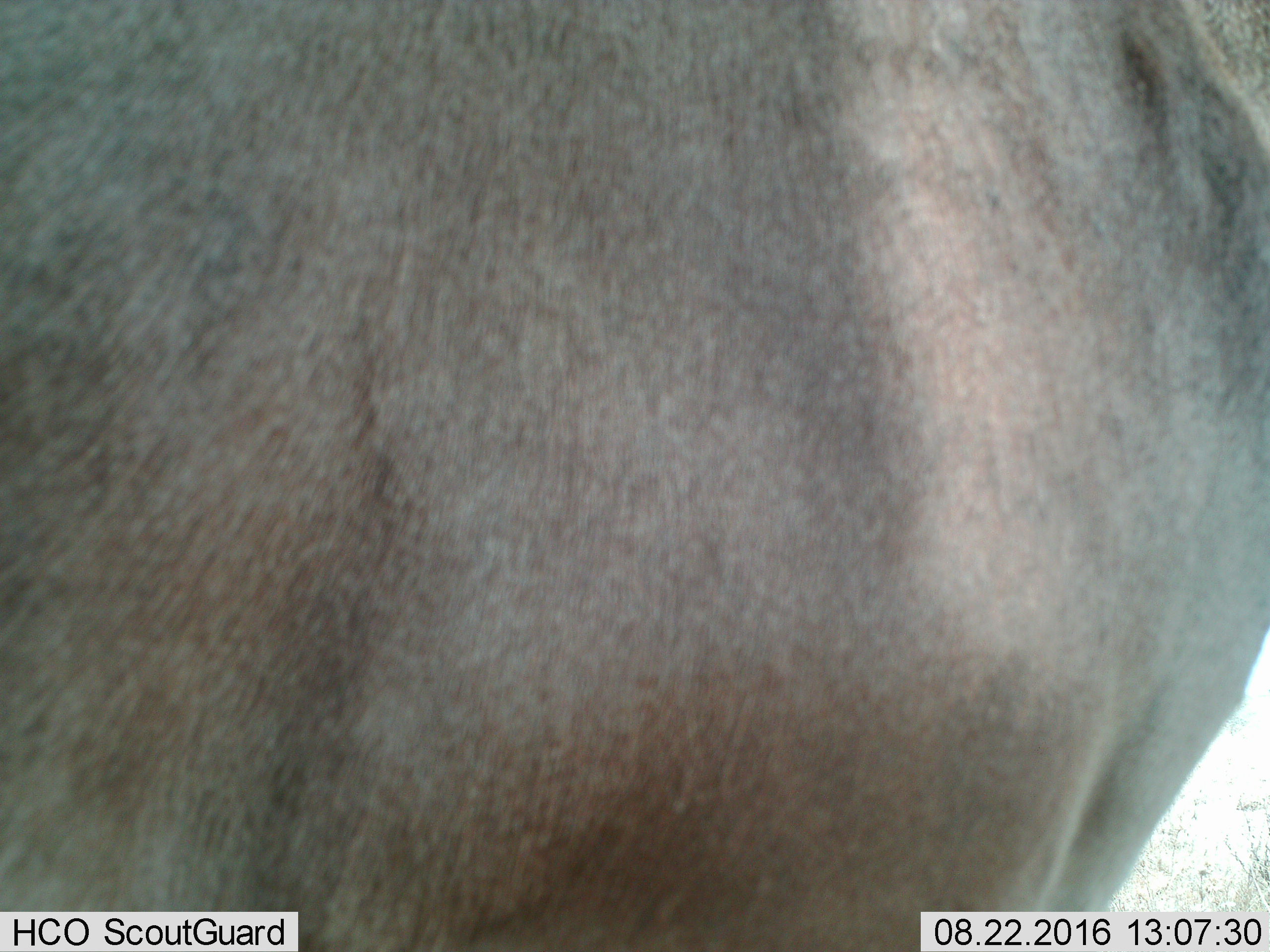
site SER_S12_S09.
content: unidentified animal